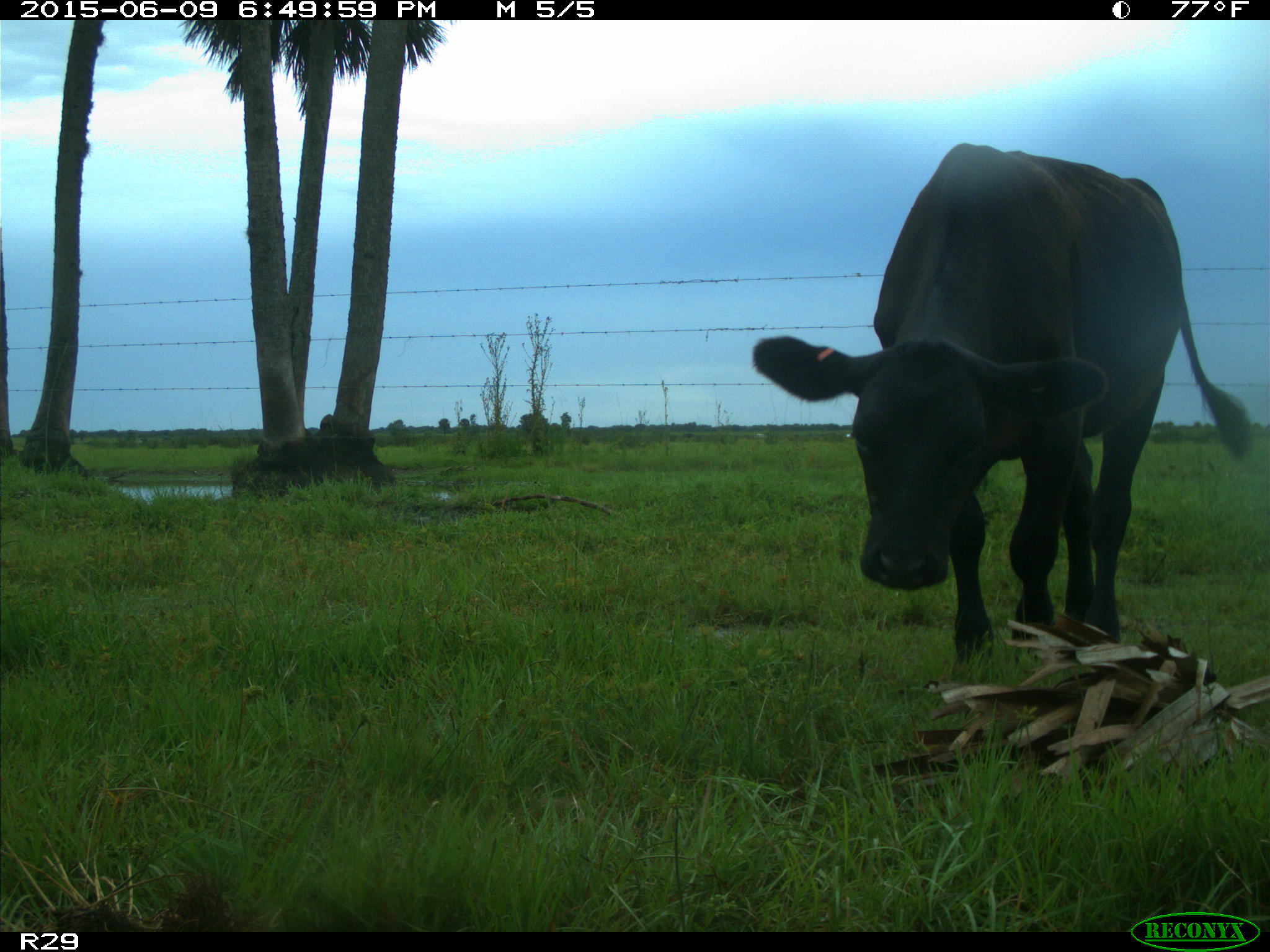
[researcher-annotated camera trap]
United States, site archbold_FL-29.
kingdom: Animalia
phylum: Chordata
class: Mammalia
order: Artiodactyla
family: Bovidae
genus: Bos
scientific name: Bos taurus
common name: domestic cow